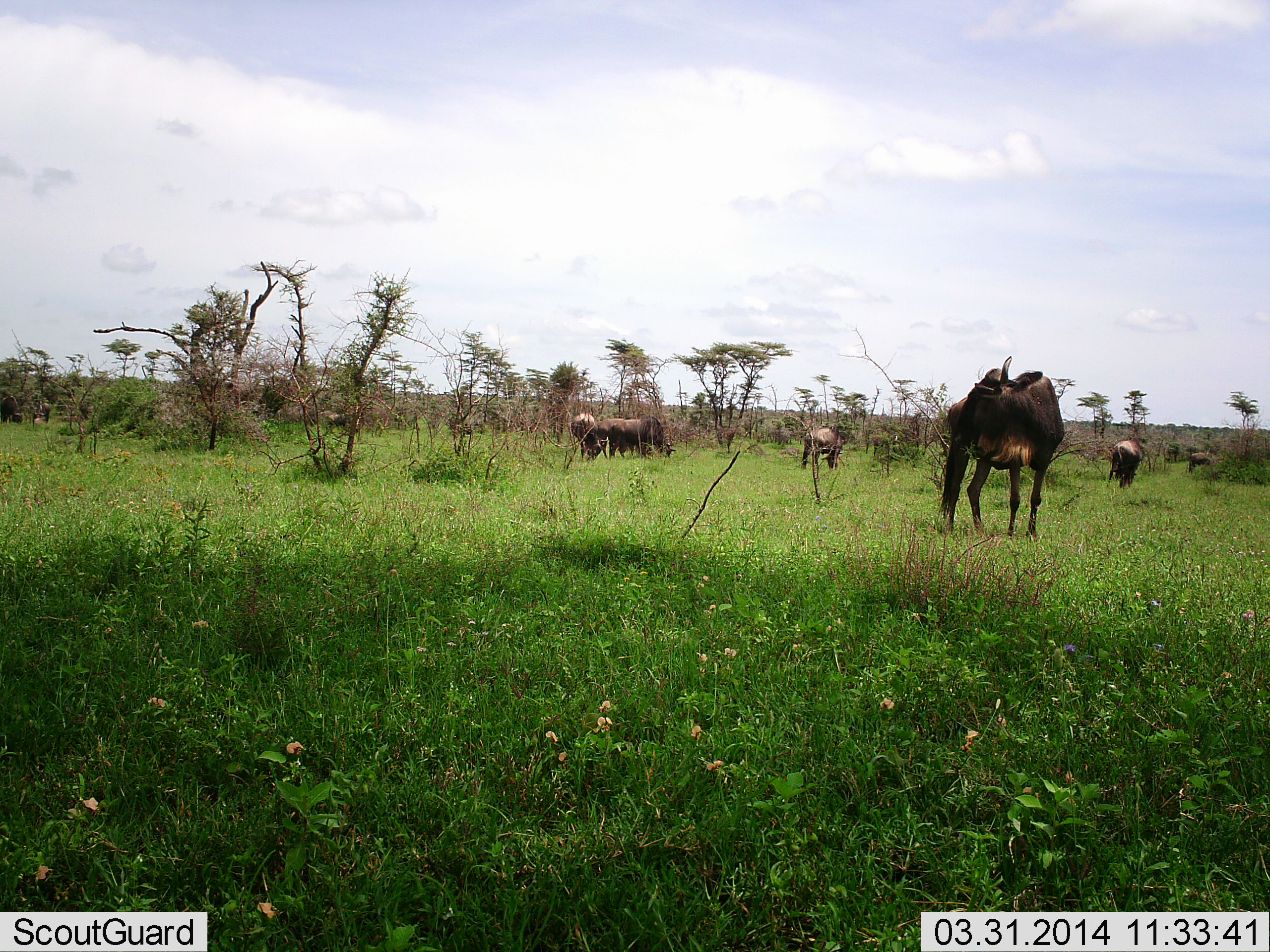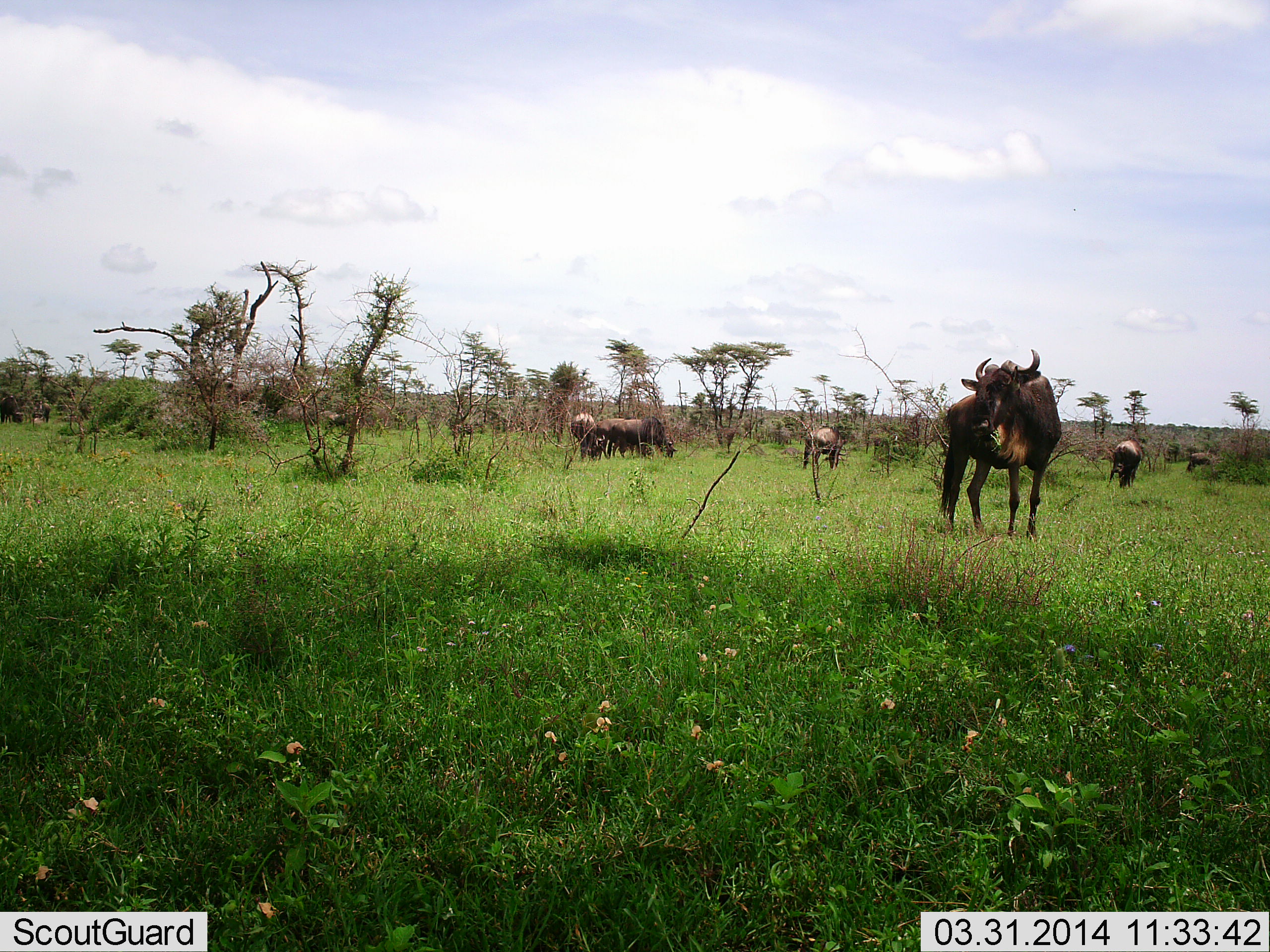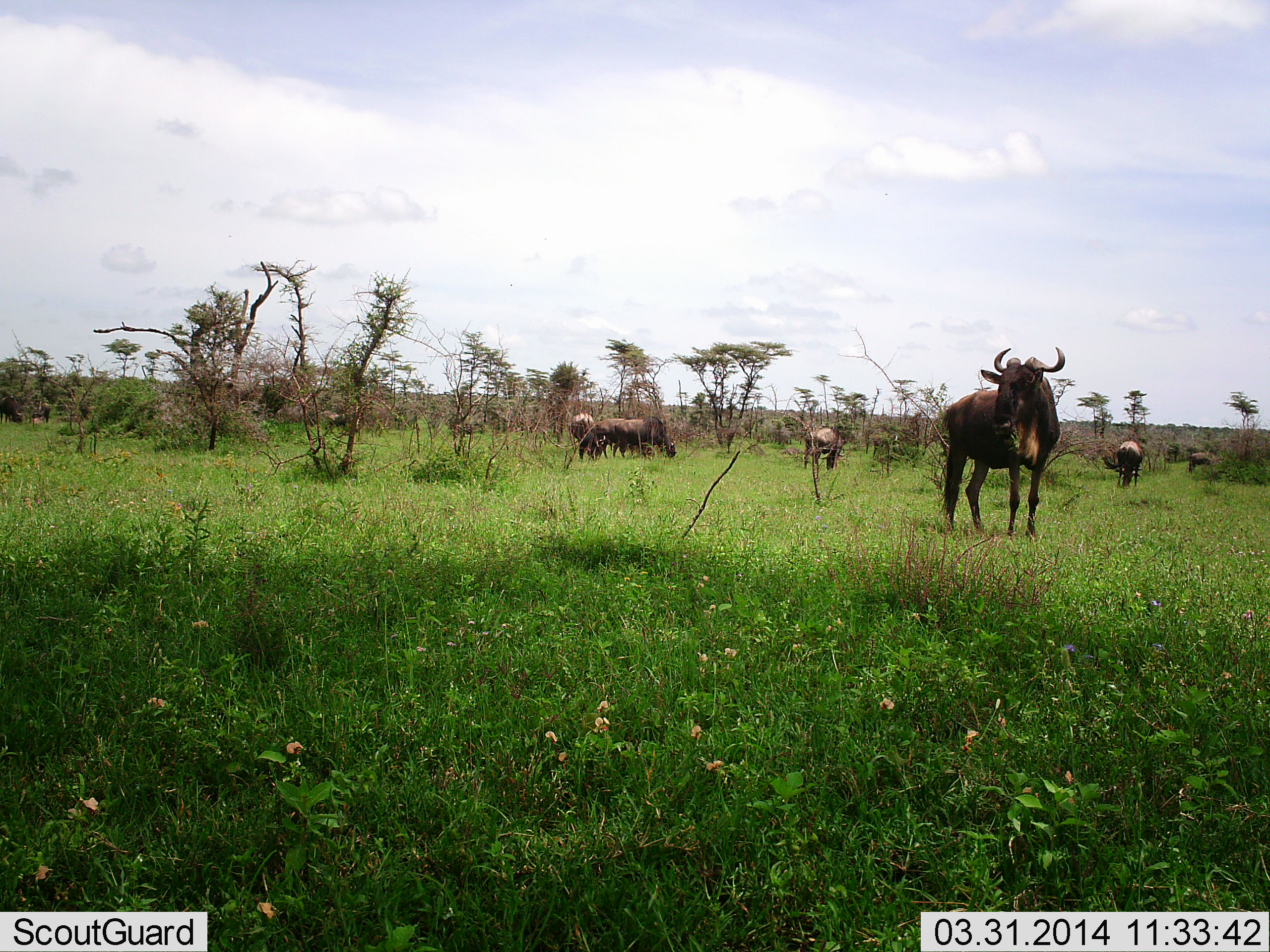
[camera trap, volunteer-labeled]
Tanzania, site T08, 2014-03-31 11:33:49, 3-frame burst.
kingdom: Animalia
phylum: Chordata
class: Mammalia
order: Artiodactyla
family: Bovidae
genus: Connochaetes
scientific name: Connochaetes taurinus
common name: blue wildebeest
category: wildebeest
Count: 8.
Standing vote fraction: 80%.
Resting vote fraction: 0%.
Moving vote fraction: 10%.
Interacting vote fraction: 0%.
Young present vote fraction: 0%.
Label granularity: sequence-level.